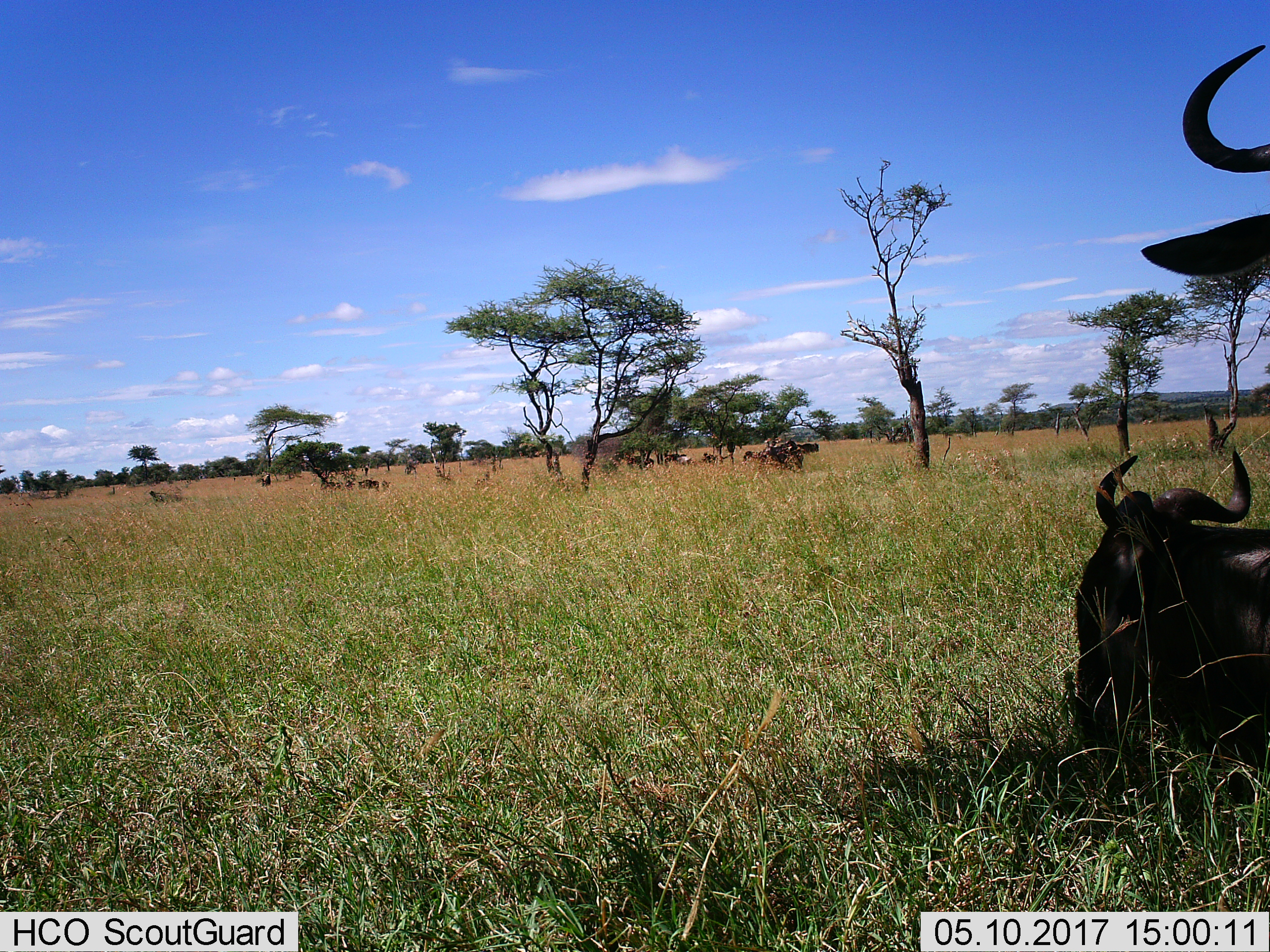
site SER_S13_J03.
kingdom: Animalia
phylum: Chordata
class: Mammalia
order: Artiodactyla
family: Bovidae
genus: Connochaetes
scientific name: Connochaetes taurinus taurinus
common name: blue wildebeest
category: wildebeestblue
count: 2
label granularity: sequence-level